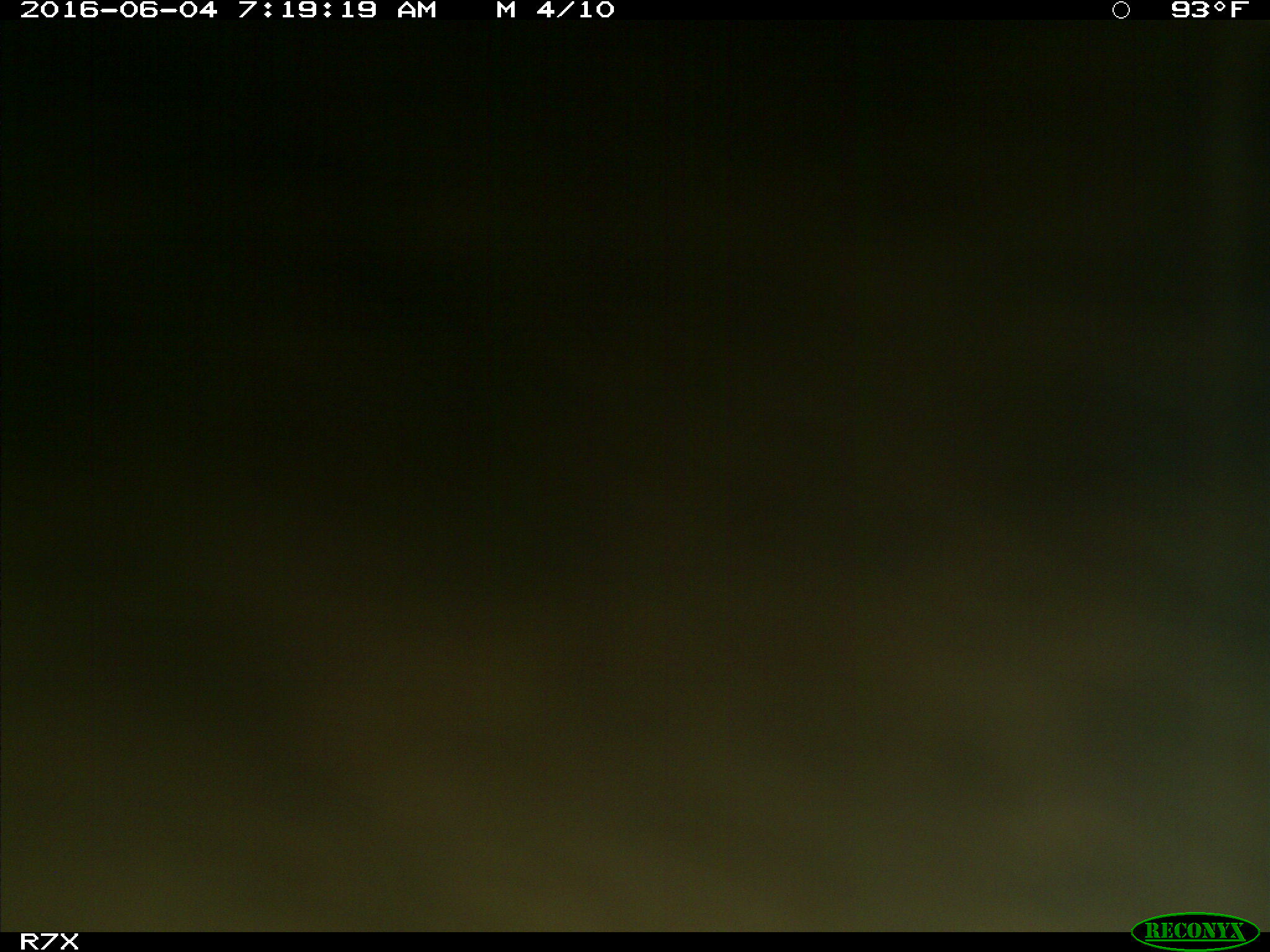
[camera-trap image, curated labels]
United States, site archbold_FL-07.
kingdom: Animalia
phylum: Chordata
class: Mammalia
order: Artiodactyla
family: Bovidae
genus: Bos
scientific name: Bos taurus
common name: domestic cow